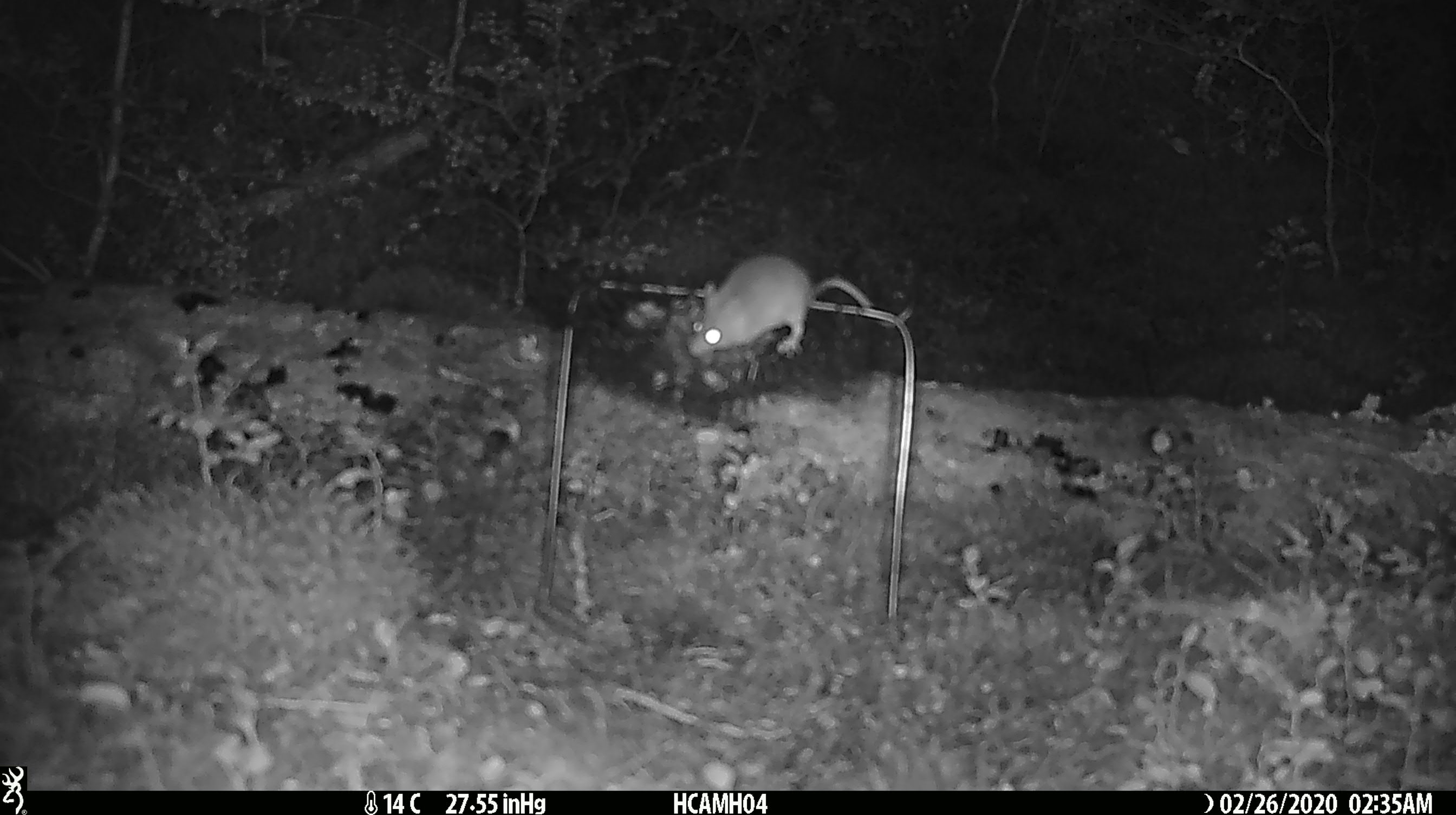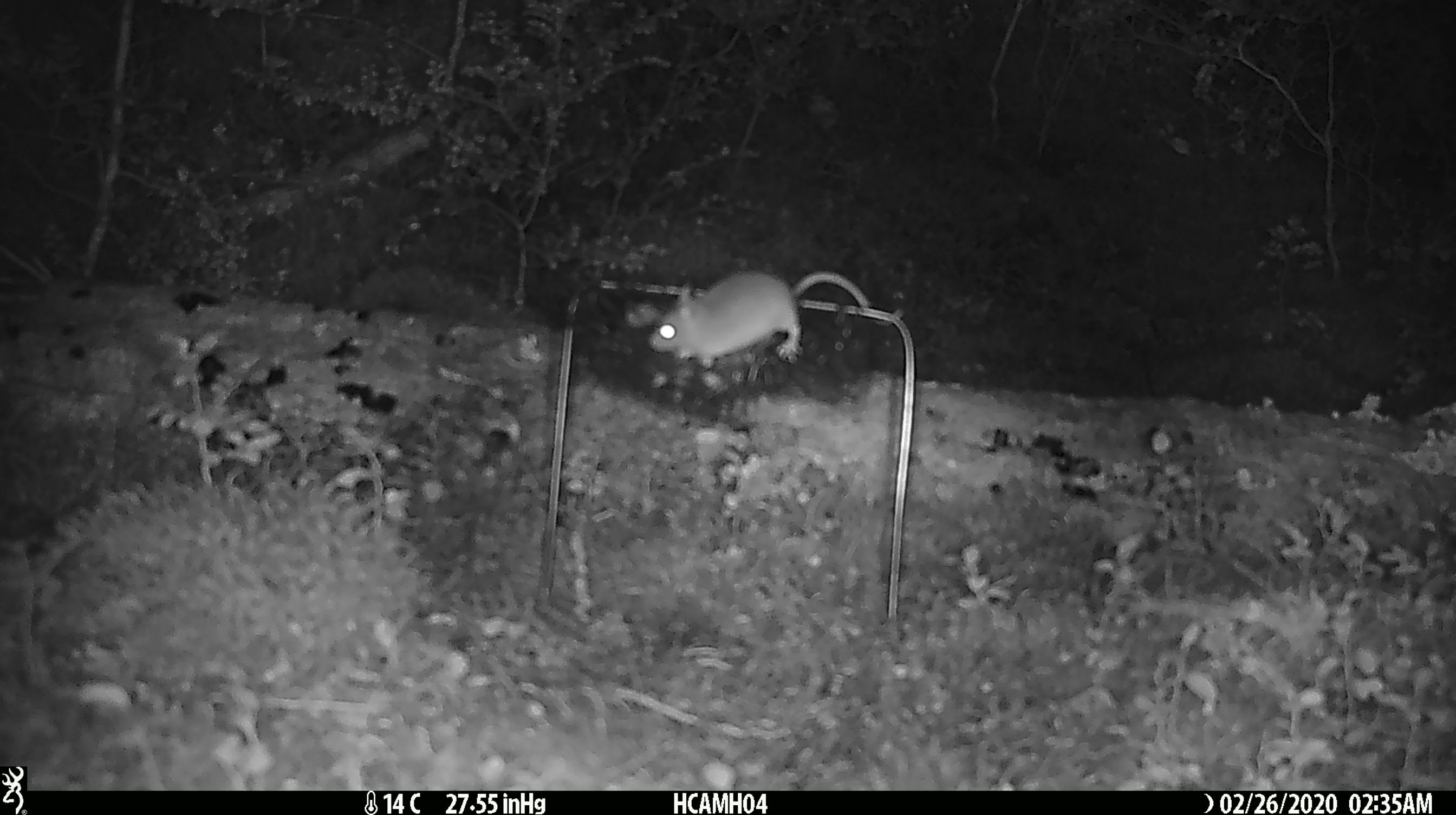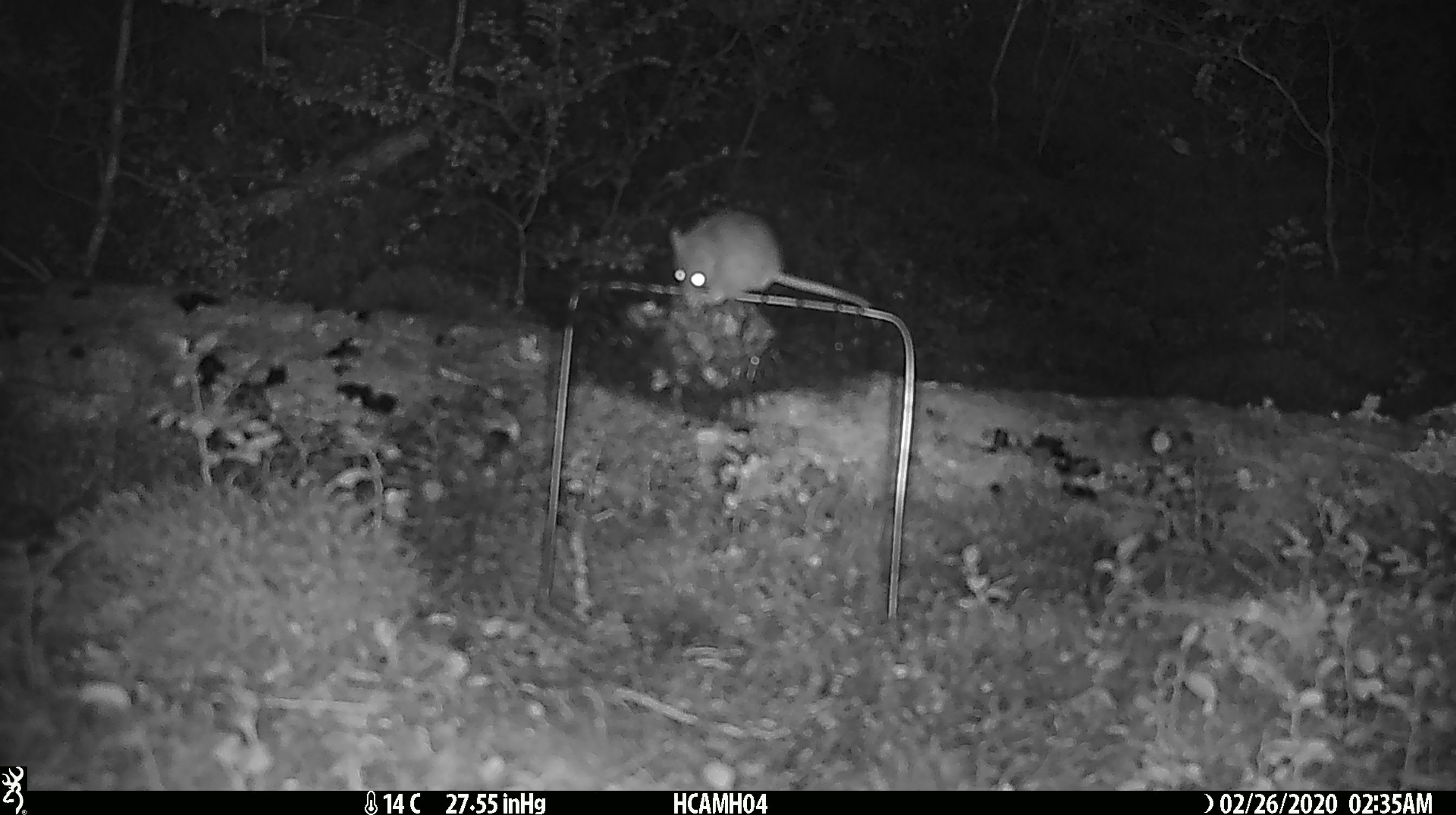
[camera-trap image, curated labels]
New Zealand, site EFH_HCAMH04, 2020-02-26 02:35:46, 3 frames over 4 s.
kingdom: Animalia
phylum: Chordata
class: Mammalia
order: Rodentia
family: Muridae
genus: Mus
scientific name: Mus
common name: mouse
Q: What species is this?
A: Mouse (Mus).